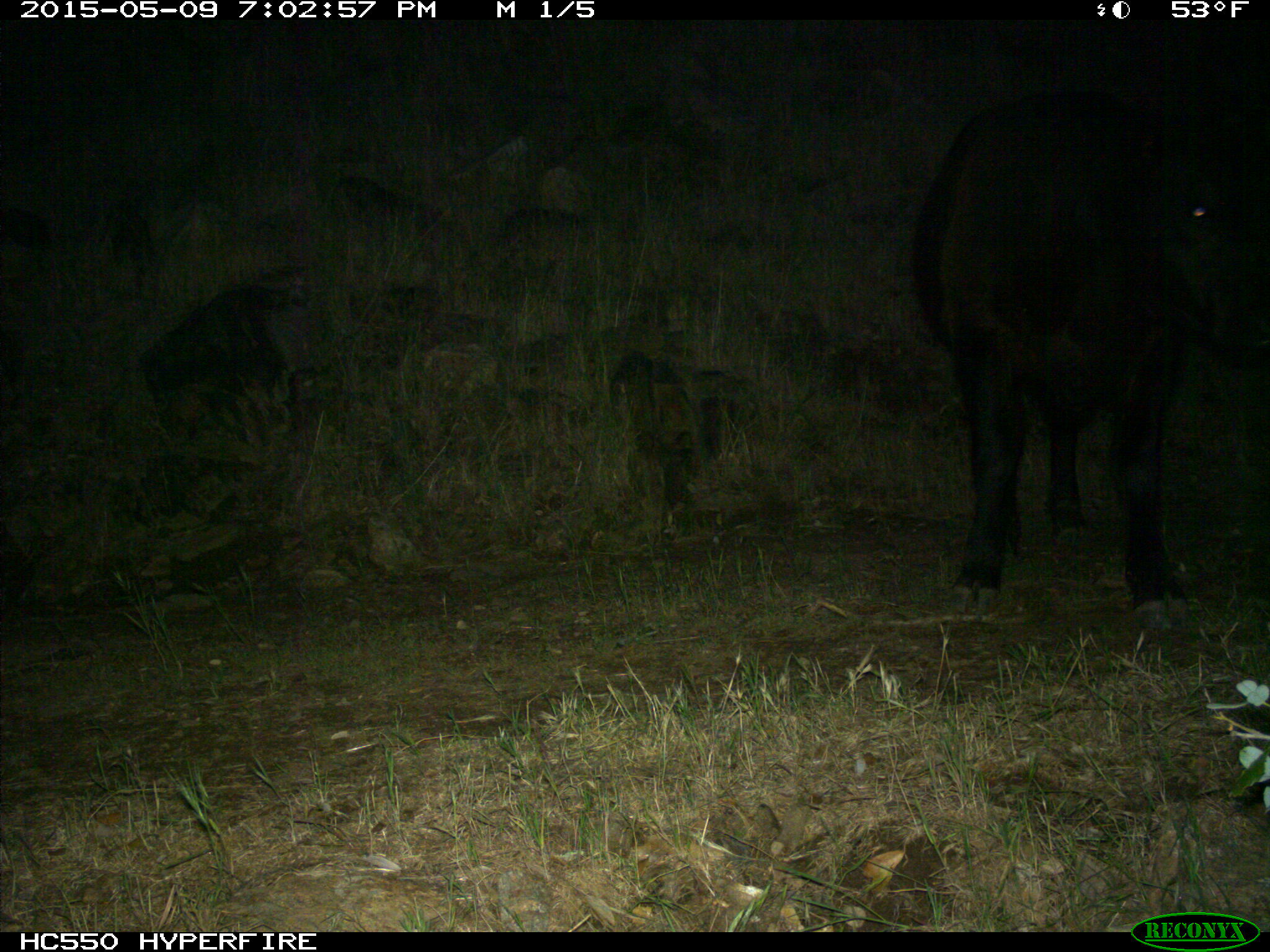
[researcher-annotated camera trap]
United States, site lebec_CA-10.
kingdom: Animalia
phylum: Chordata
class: Mammalia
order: Artiodactyla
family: Bovidae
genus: Bos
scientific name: Bos taurus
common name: domestic cow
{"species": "Bos taurus (domestic cow)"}